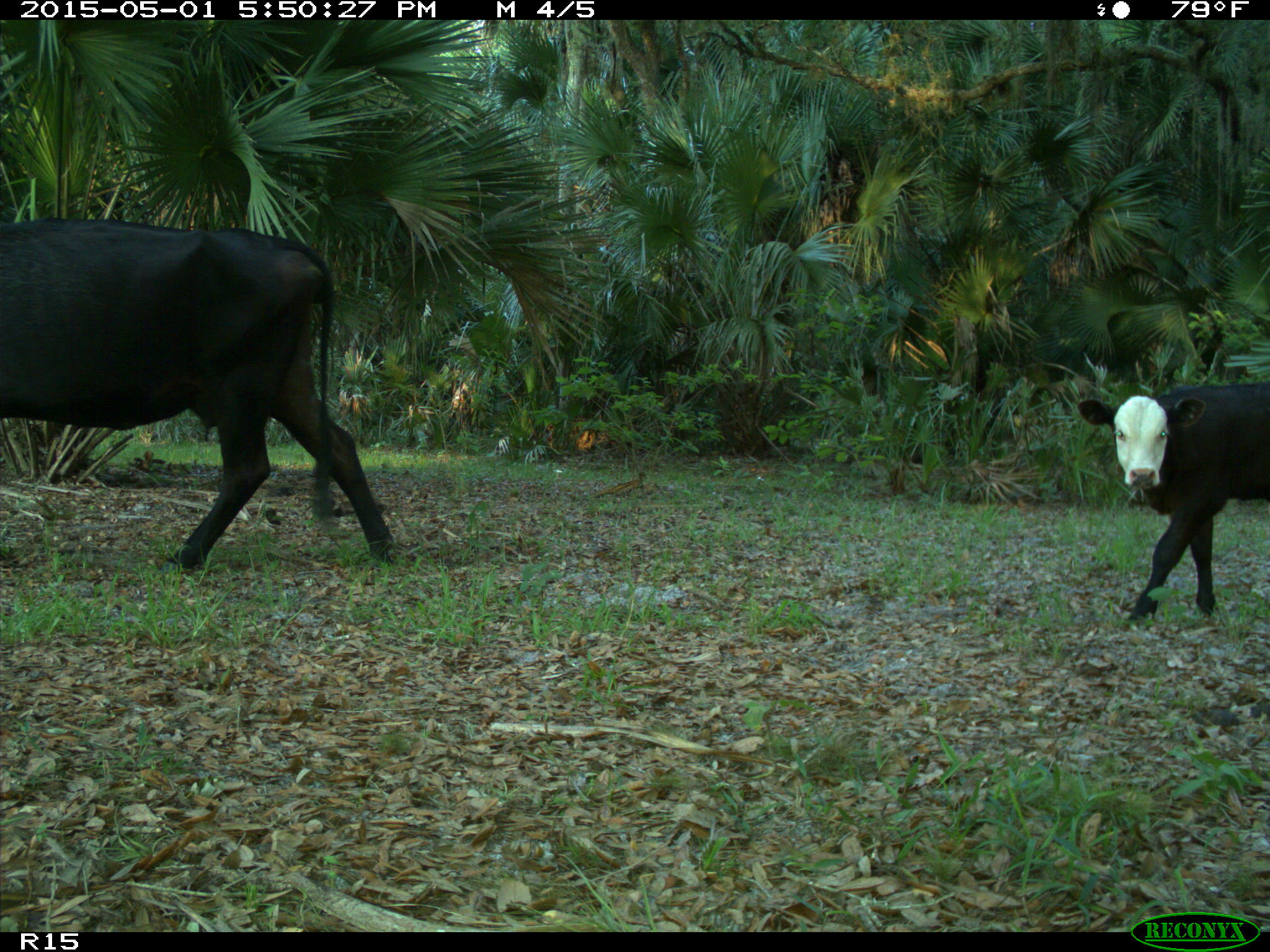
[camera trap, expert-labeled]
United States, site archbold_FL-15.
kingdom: Animalia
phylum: Chordata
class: Mammalia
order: Artiodactyla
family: Bovidae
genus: Bos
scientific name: Bos taurus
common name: domestic cow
Bos taurus (domestic cow).